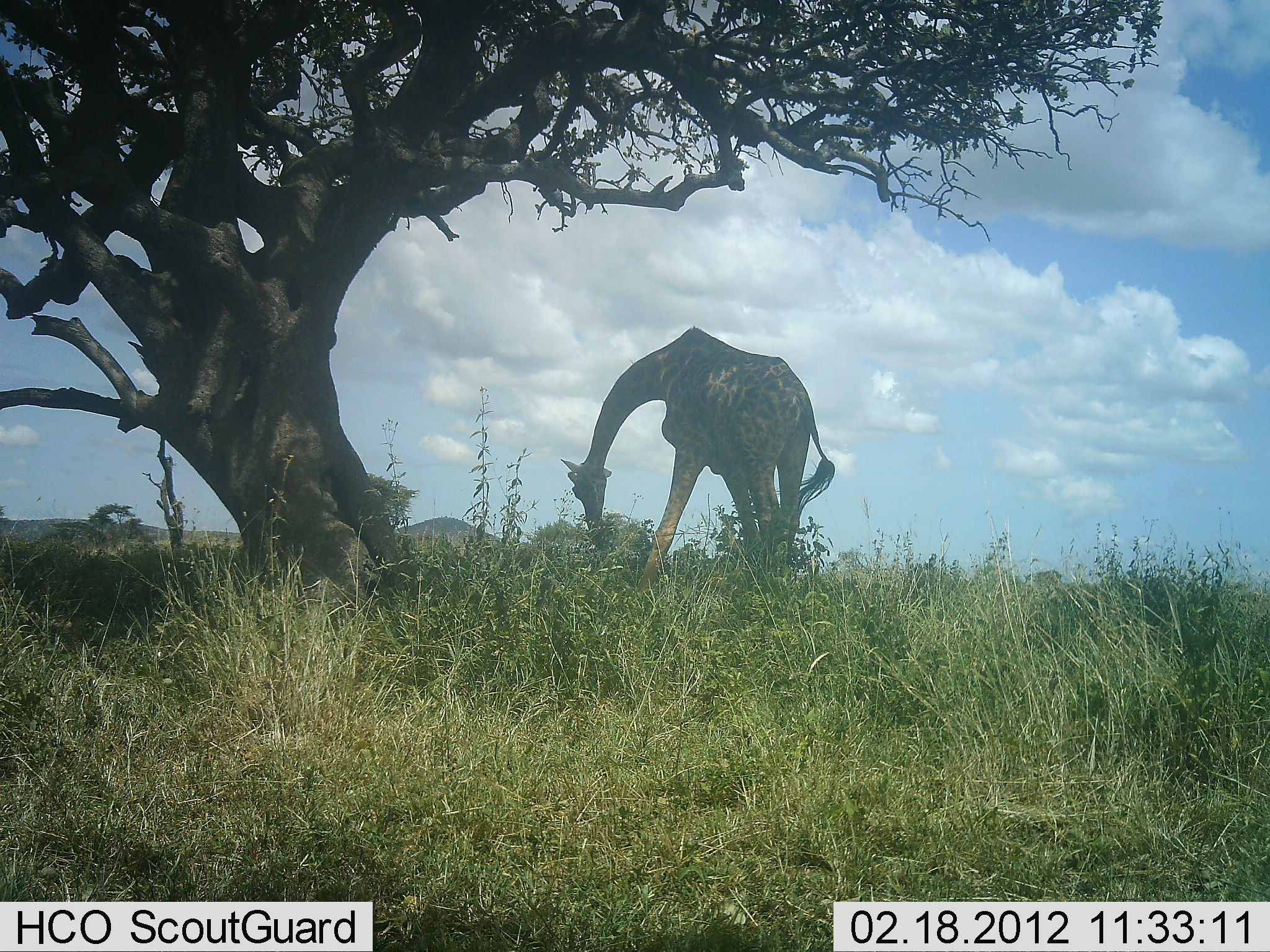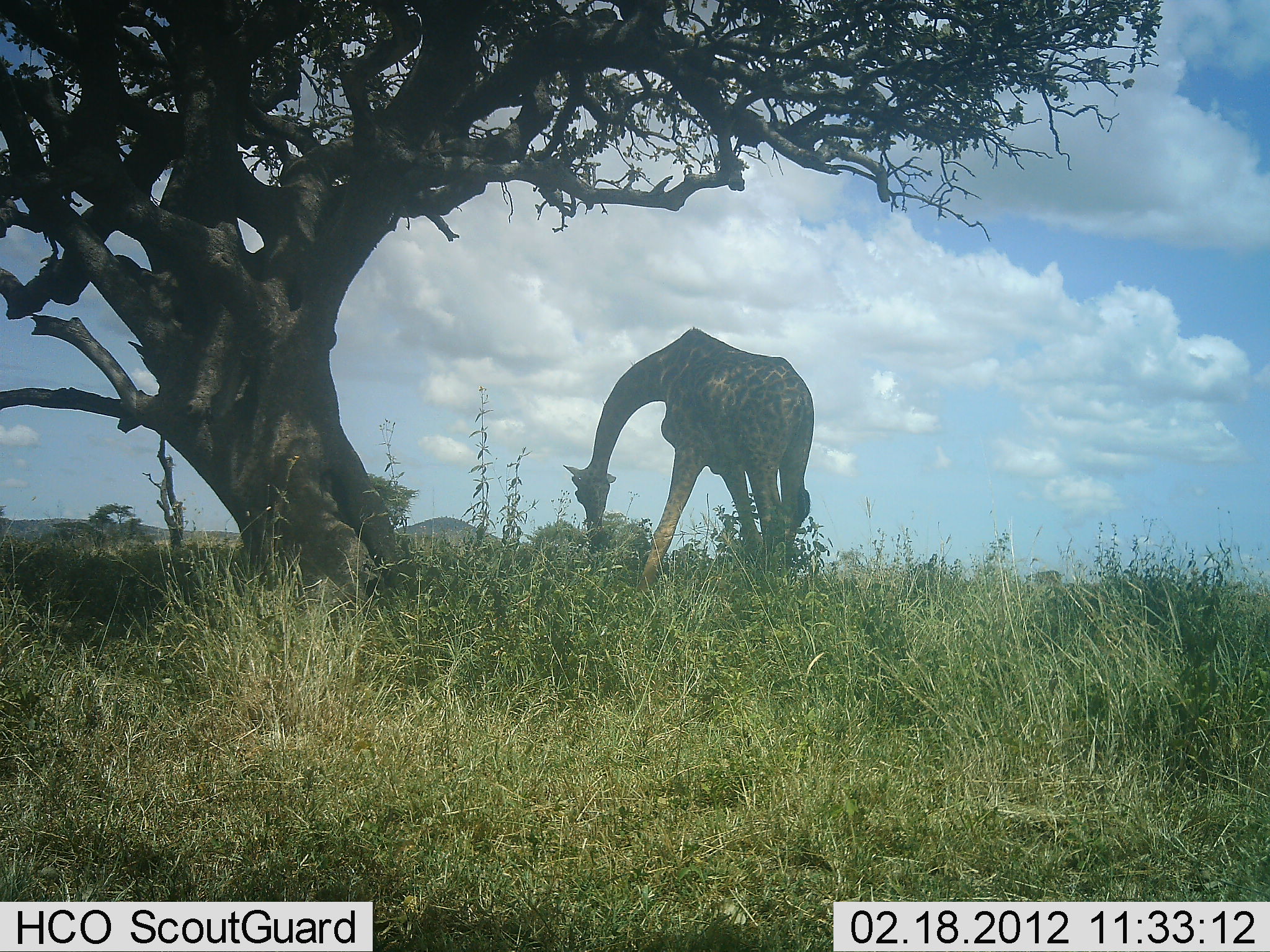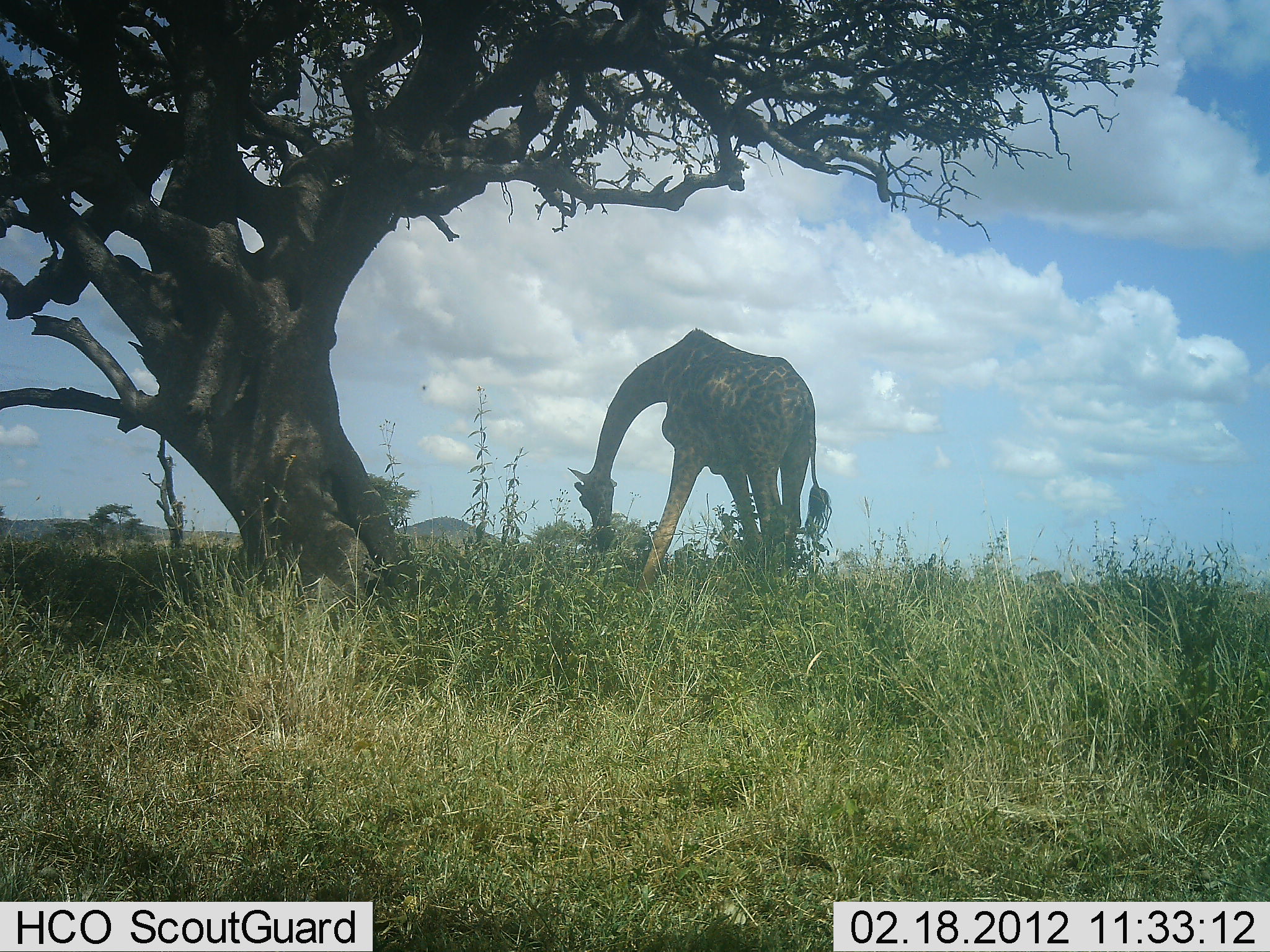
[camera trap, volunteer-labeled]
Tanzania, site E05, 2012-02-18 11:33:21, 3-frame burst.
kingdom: Animalia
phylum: Chordata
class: Mammalia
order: Artiodactyla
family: Giraffidae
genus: Giraffa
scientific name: Giraffa camelopardalis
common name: giraffe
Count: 1.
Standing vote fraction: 39%.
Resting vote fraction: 3%.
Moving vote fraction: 0%.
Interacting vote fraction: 0%.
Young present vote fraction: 0%.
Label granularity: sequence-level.